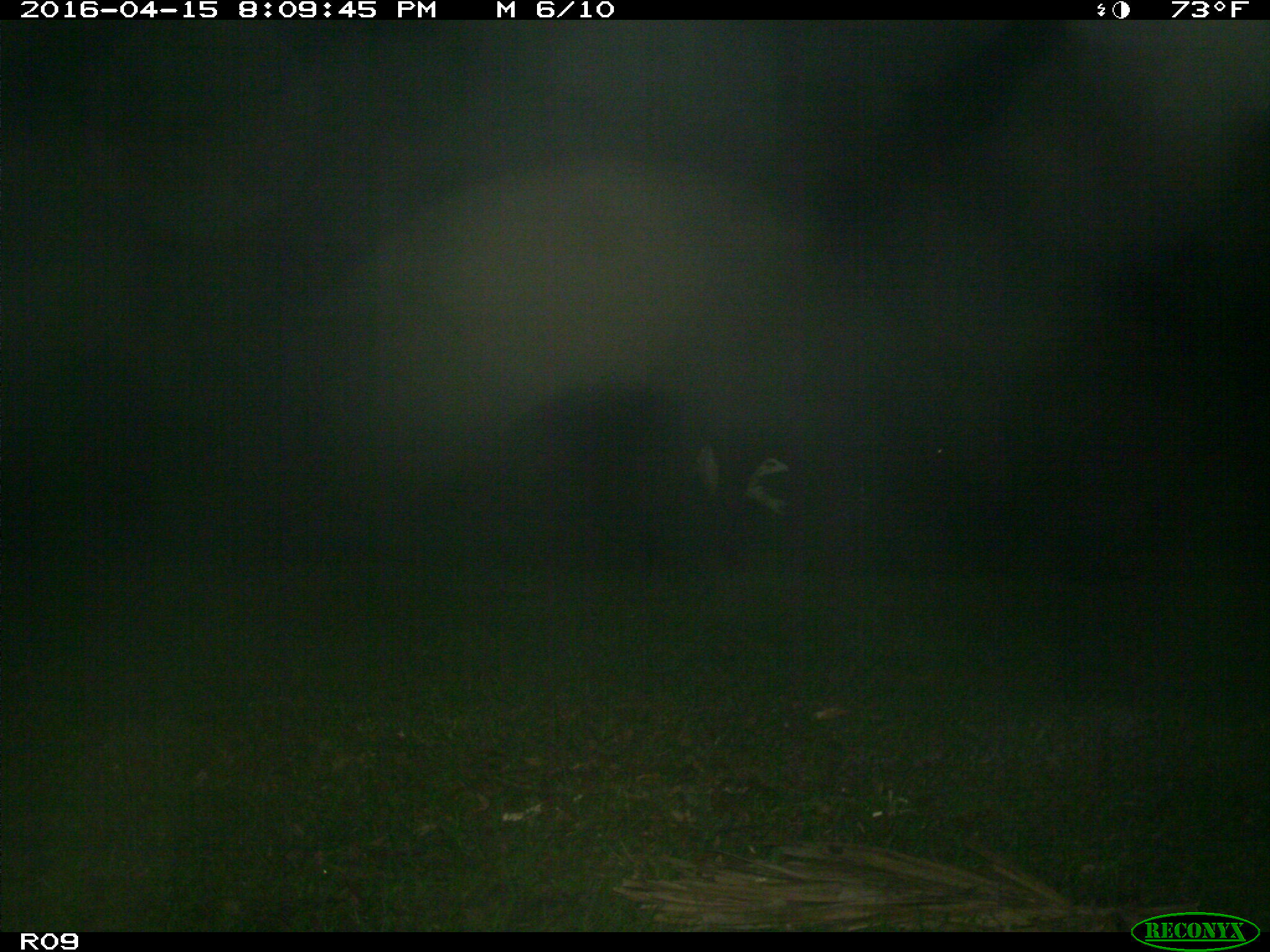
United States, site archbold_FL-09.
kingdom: Animalia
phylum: Chordata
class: Mammalia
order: Artiodactyla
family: Bovidae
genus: Bos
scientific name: Bos taurus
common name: domestic cow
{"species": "Bos taurus (domestic cow)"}